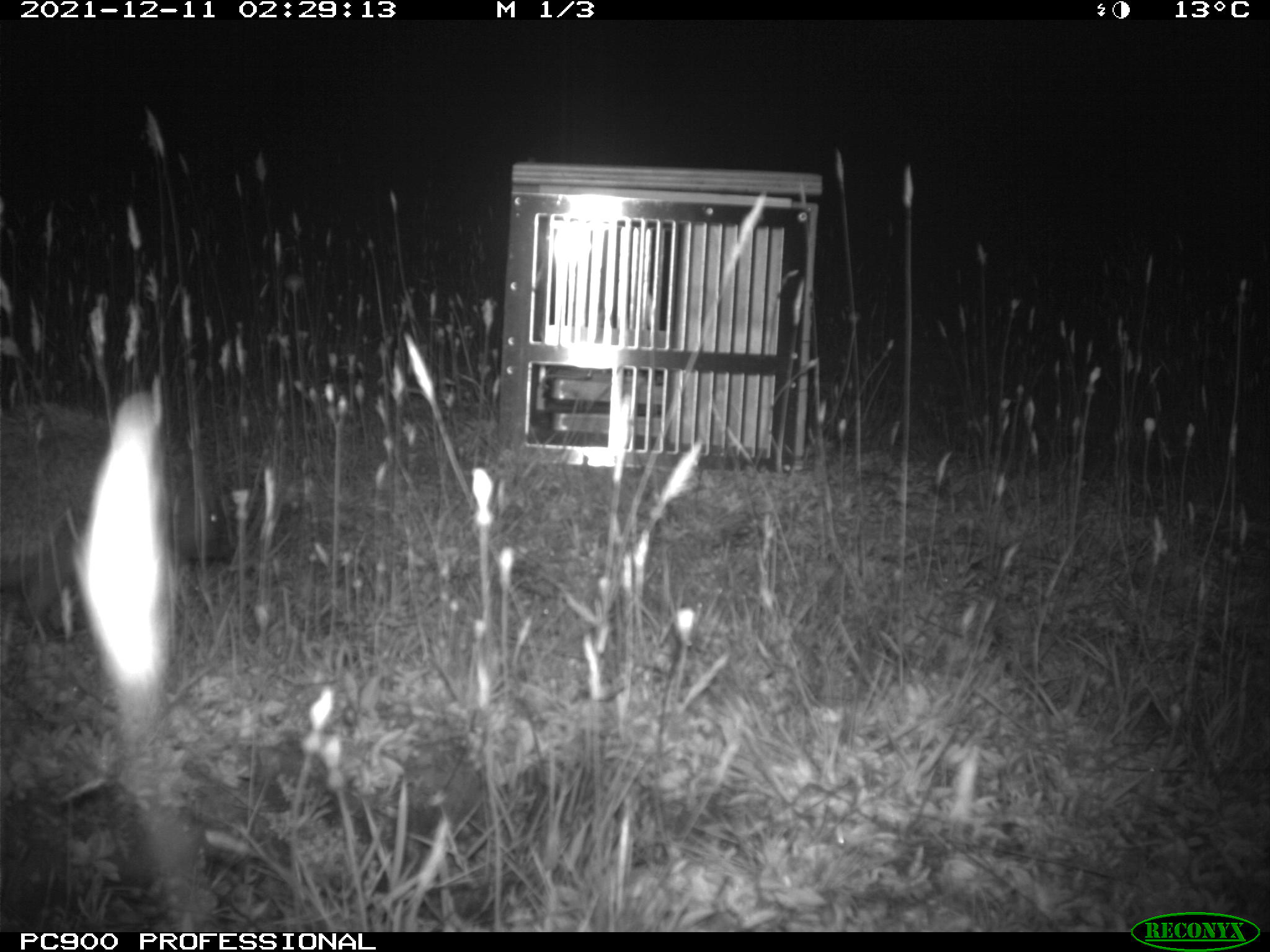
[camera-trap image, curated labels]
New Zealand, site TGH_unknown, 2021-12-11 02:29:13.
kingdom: Animalia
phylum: Chordata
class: Mammalia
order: Eulipotyphla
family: Erinaceidae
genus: Erinaceus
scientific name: Erinaceus europaeus europaeus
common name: european hedgehog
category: hedgehog